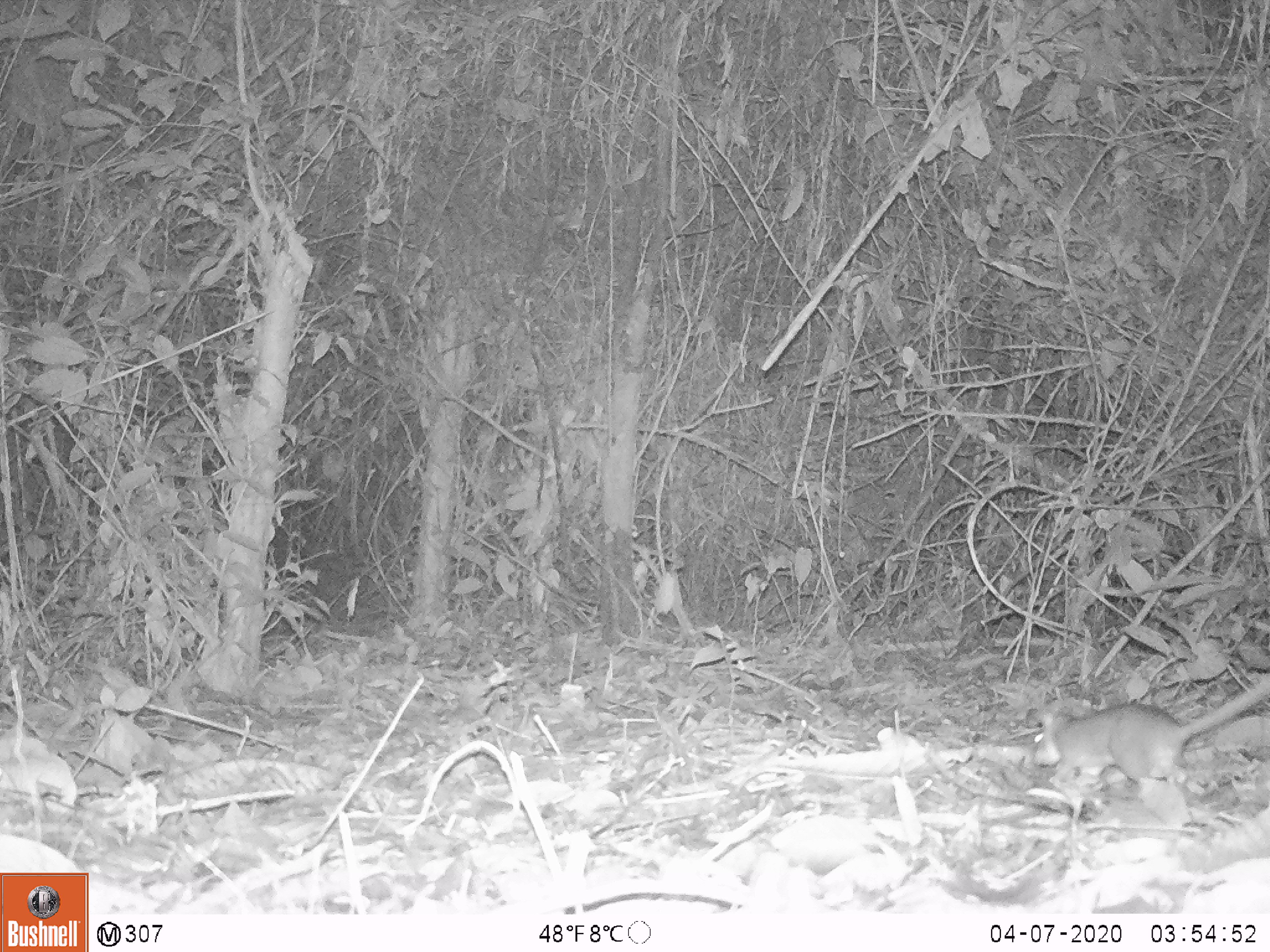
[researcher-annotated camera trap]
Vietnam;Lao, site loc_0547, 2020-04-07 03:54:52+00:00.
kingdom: Animalia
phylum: Chordata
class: Mammalia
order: Rodentia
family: Muridae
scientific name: Muridae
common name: old-world mice and rats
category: unidentified murid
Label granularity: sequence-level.